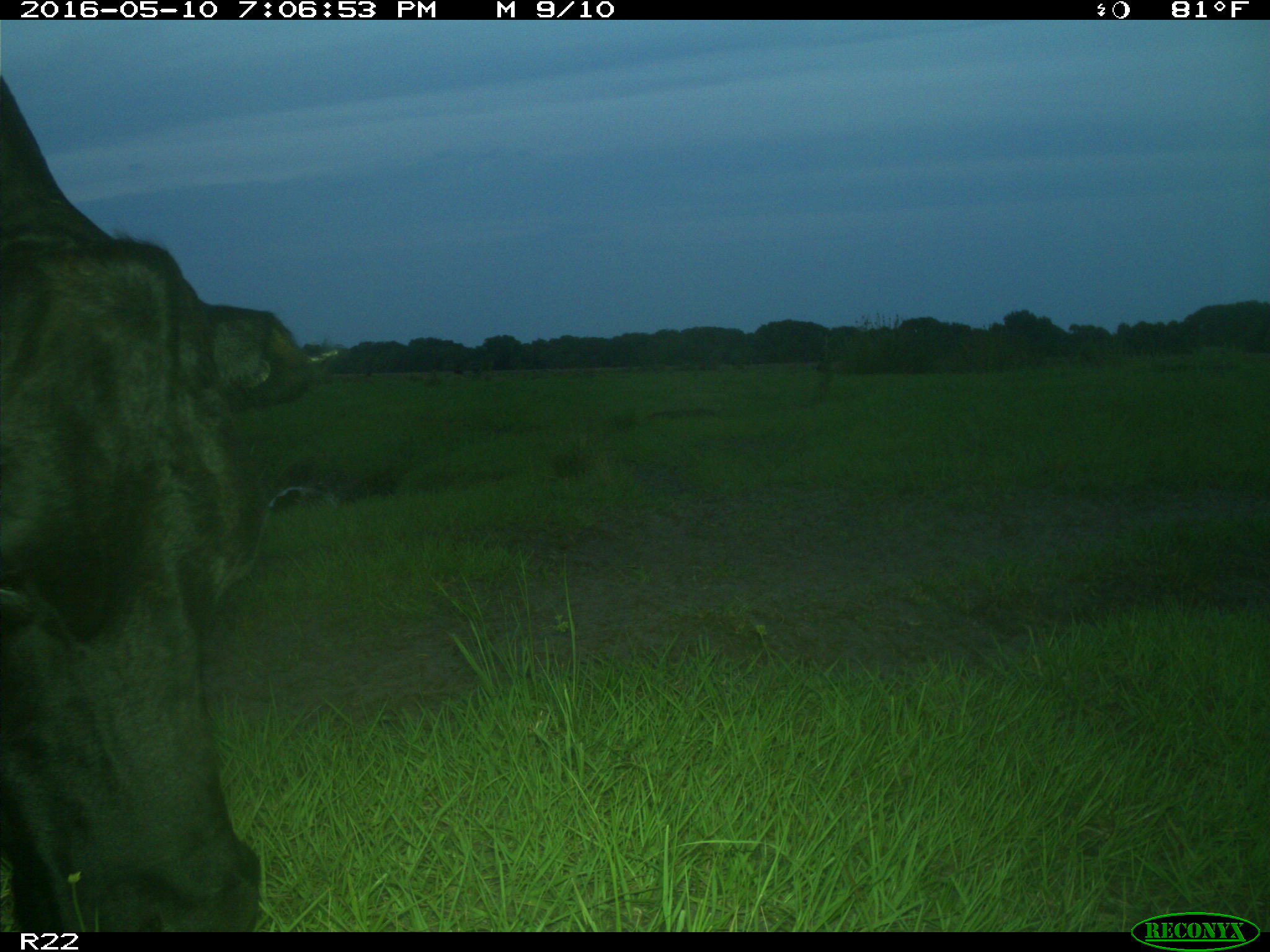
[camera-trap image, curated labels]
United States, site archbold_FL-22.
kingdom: Animalia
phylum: Chordata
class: Mammalia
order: Artiodactyla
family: Bovidae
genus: Bos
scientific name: Bos taurus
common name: domestic cow